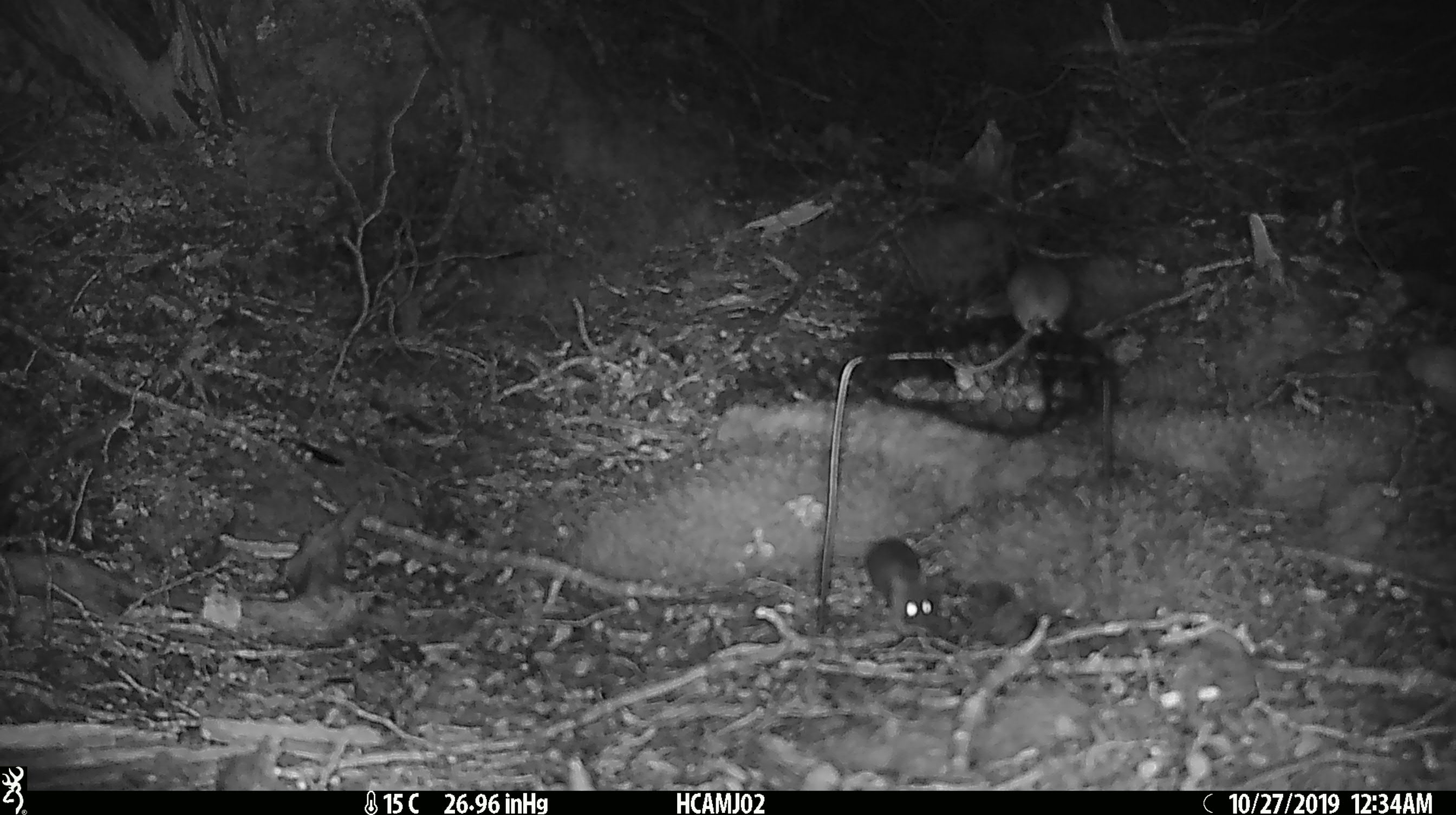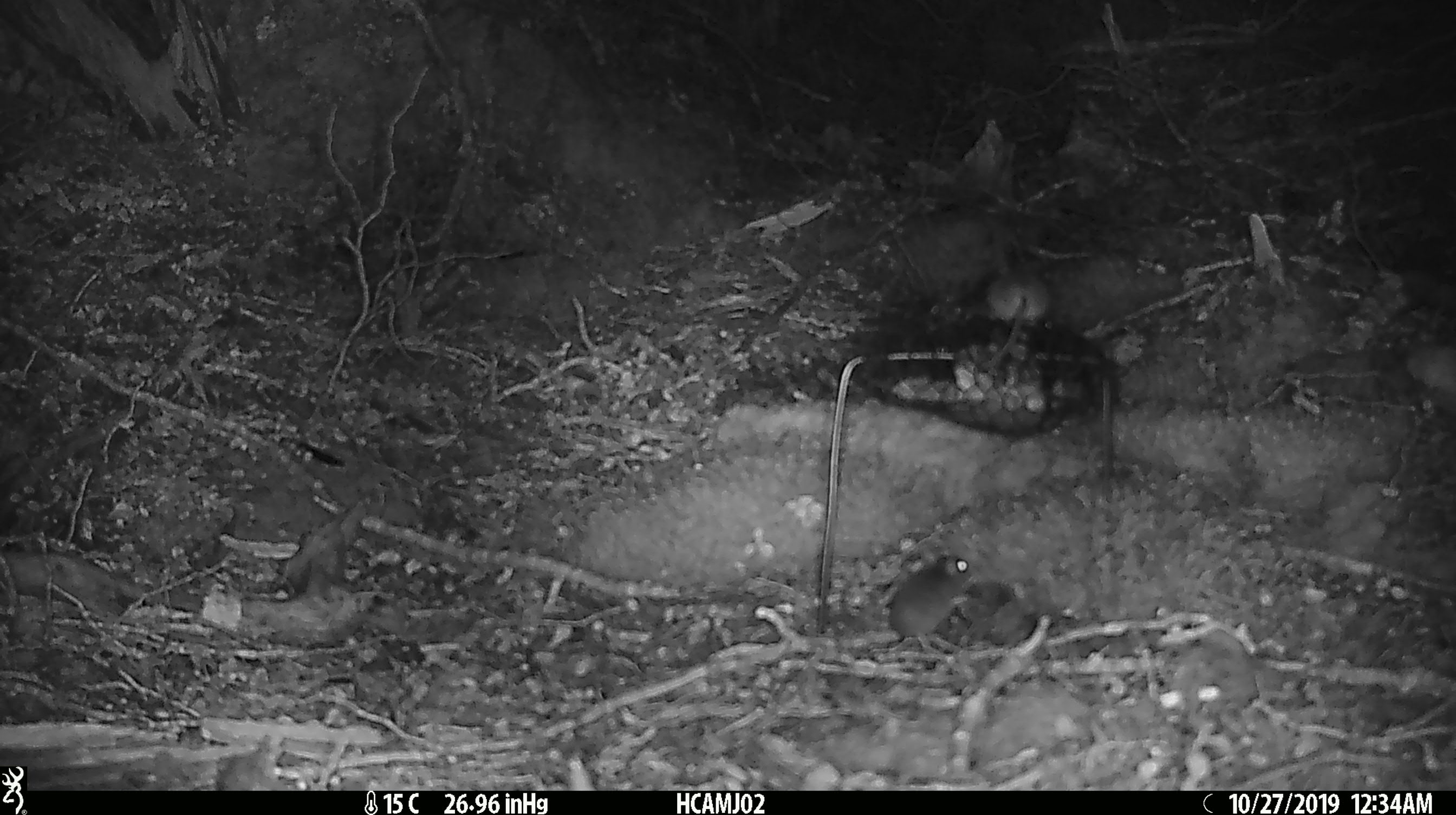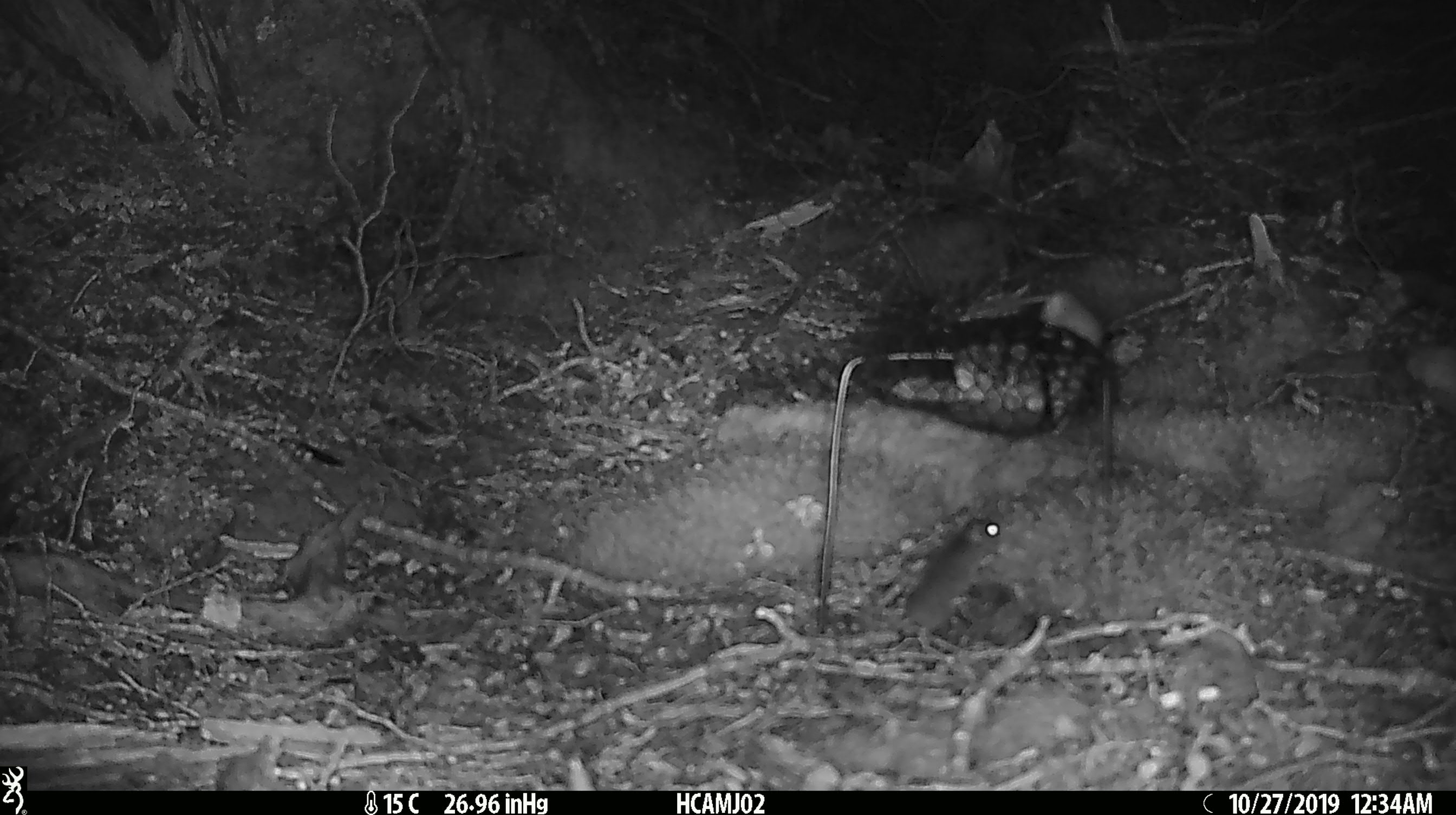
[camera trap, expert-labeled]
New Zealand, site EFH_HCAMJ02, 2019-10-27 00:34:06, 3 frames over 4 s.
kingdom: Animalia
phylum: Chordata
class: Mammalia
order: Rodentia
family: Muridae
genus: Mus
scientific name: Mus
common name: mouse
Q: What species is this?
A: Mouse (Mus).